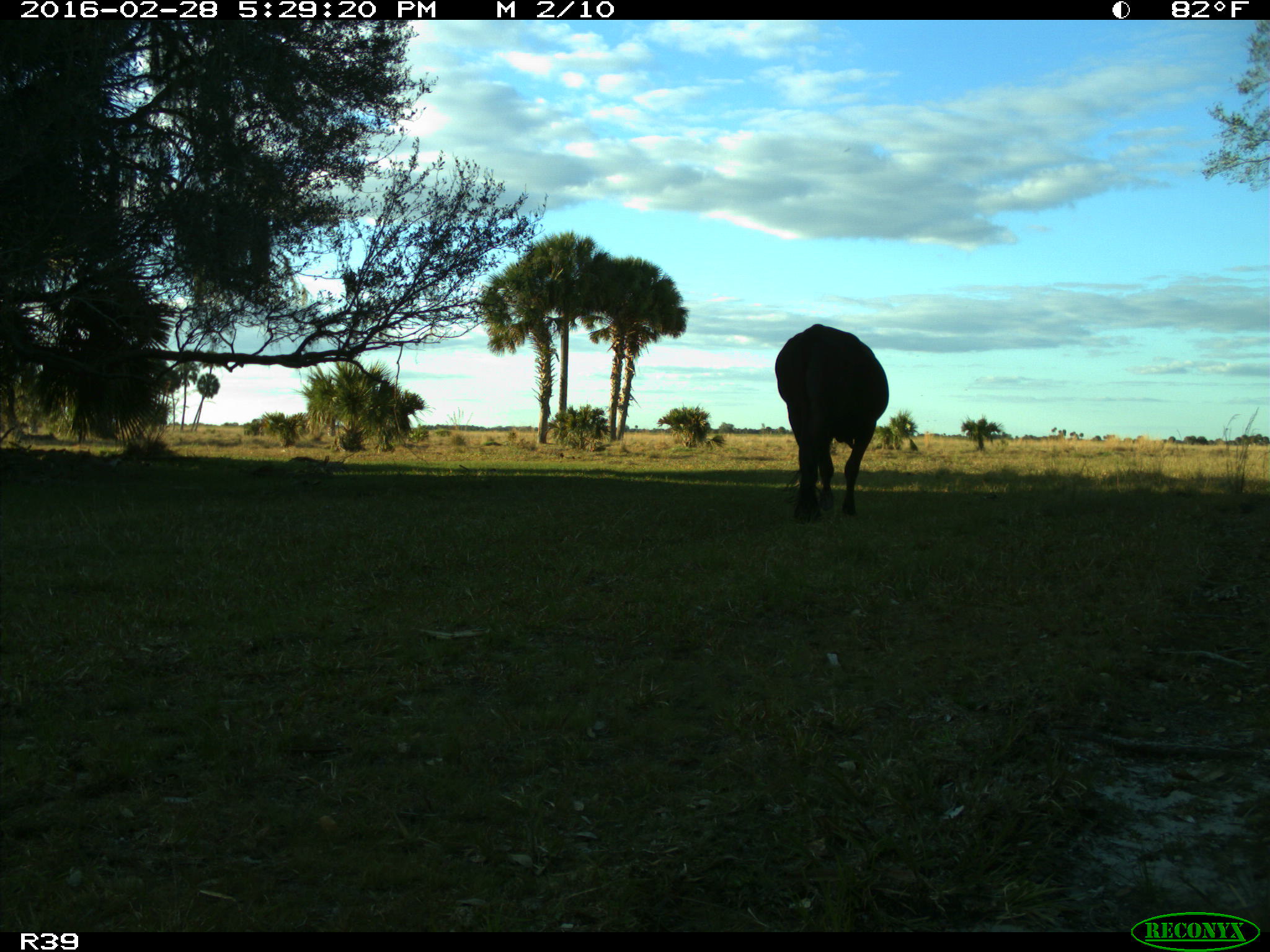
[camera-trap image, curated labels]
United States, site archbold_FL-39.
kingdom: Animalia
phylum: Chordata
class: Mammalia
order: Artiodactyla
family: Bovidae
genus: Bos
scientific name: Bos taurus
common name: domestic cow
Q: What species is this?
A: Bos taurus (domestic cow).